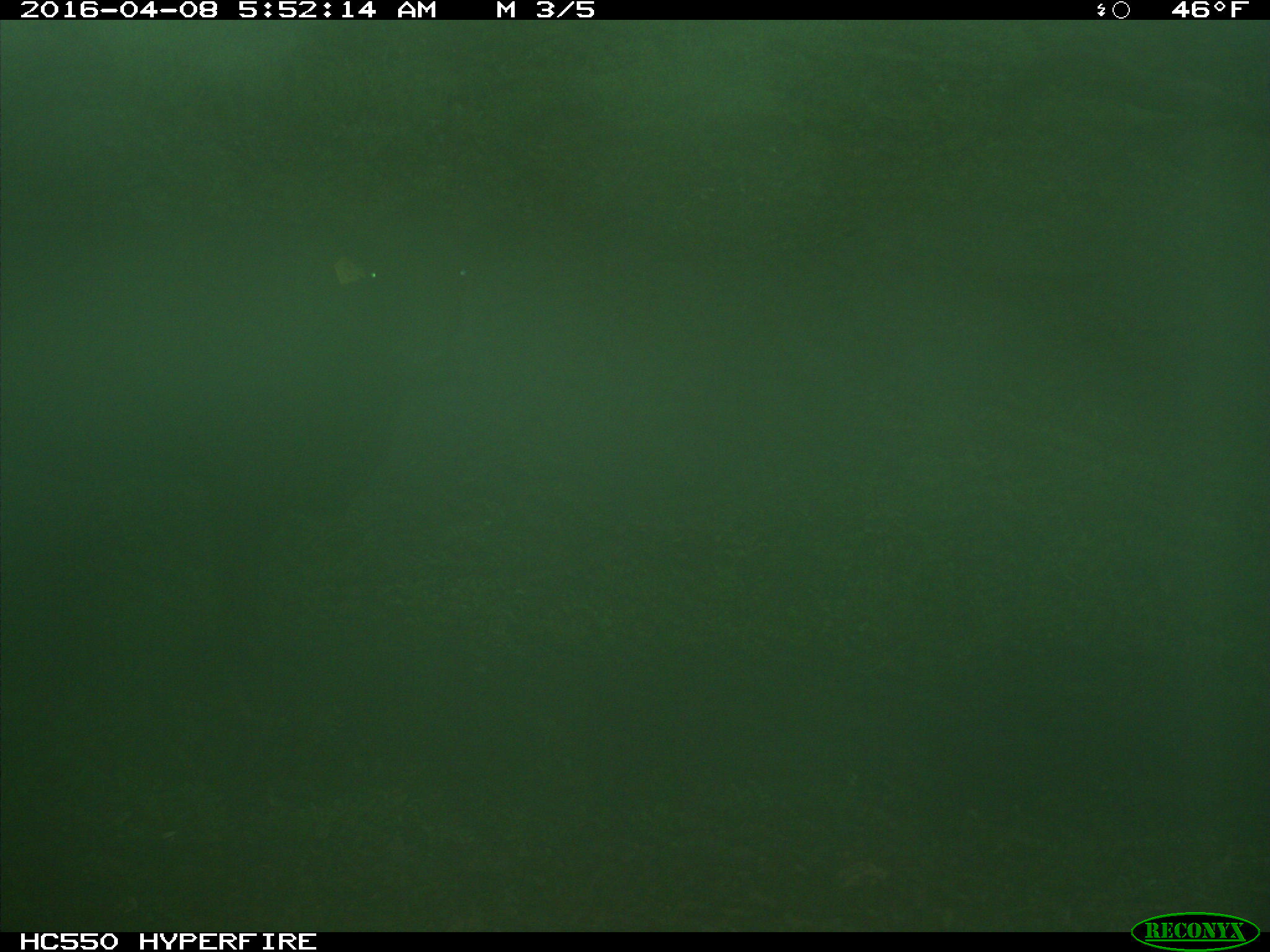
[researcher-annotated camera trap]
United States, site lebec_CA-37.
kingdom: Animalia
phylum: Chordata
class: Mammalia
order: Artiodactyla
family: Bovidae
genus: Bos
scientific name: Bos taurus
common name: domestic cow